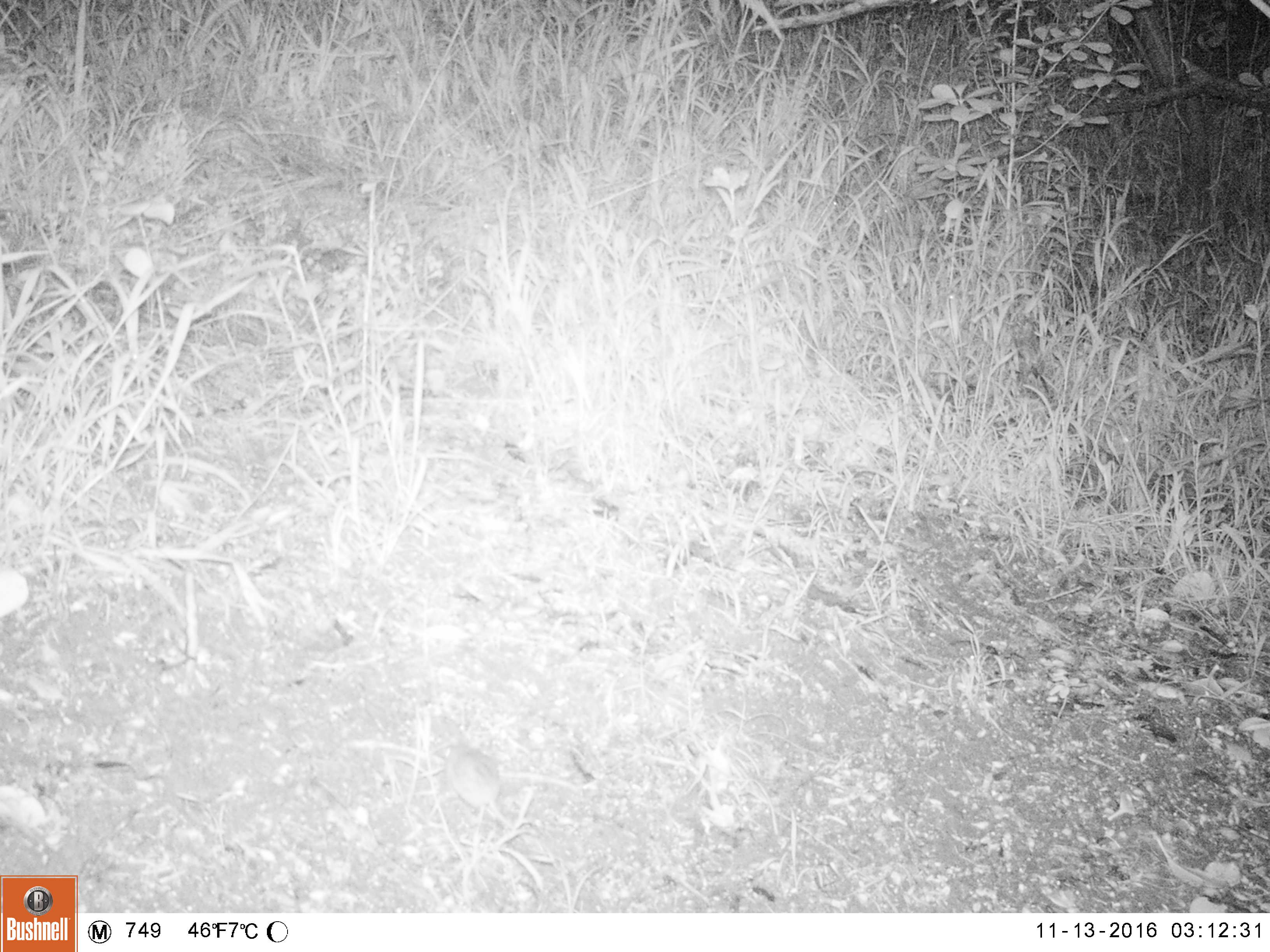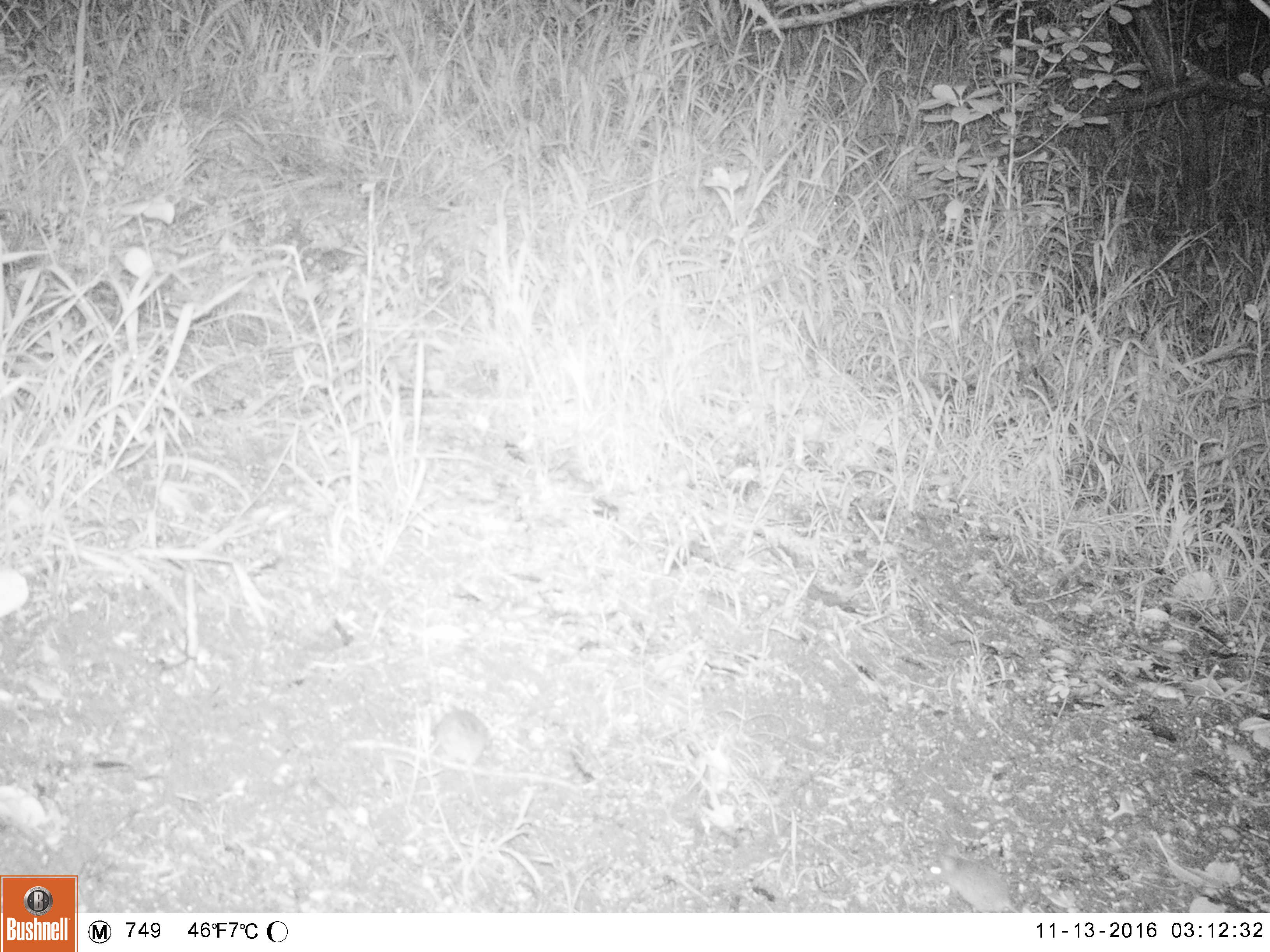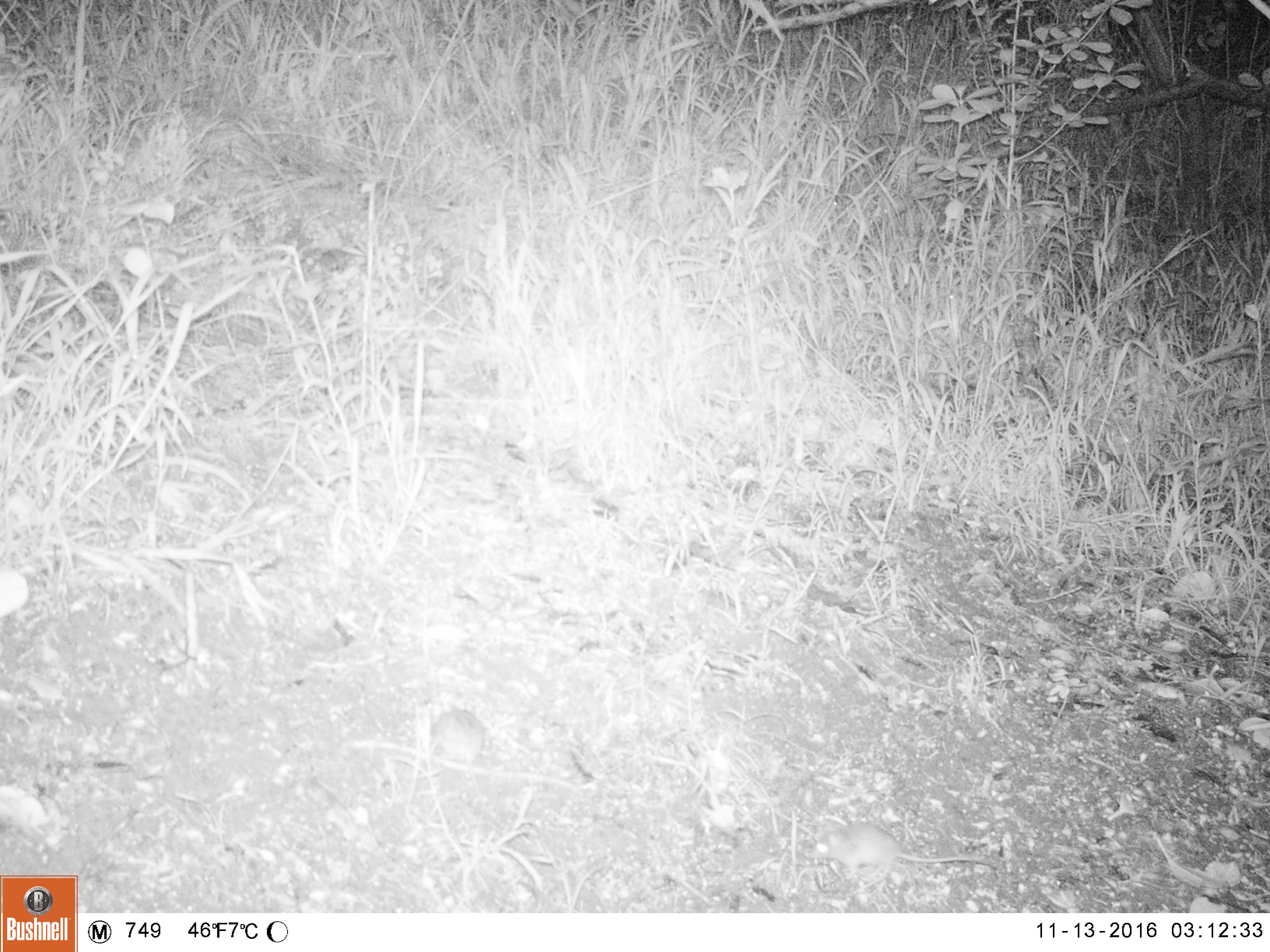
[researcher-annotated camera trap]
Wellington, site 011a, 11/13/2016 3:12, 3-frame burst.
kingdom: Animalia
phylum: Chordata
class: Mammalia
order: Rodentia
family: Muridae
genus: Mus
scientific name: Mus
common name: mouse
Mouse (Mus).